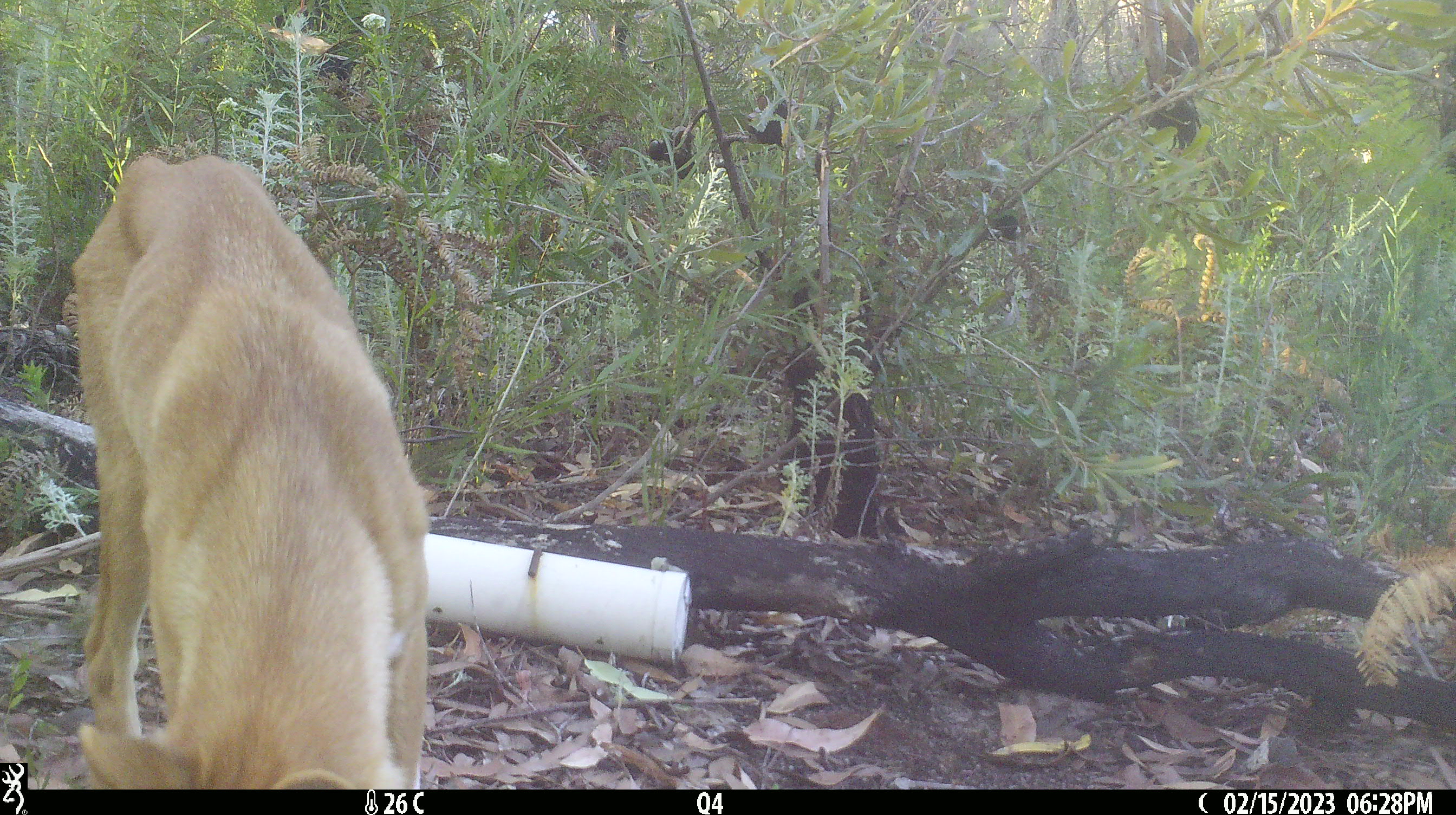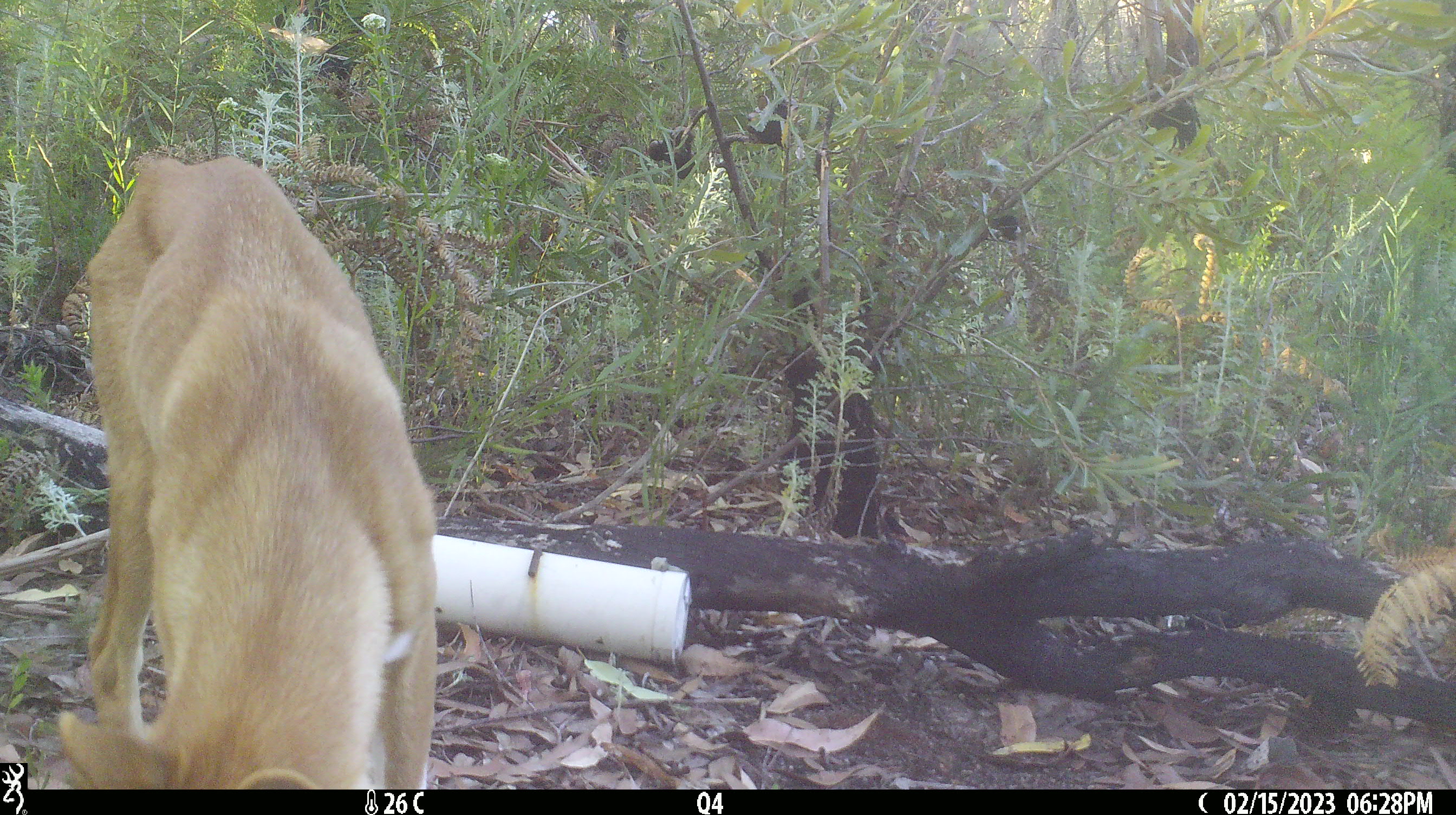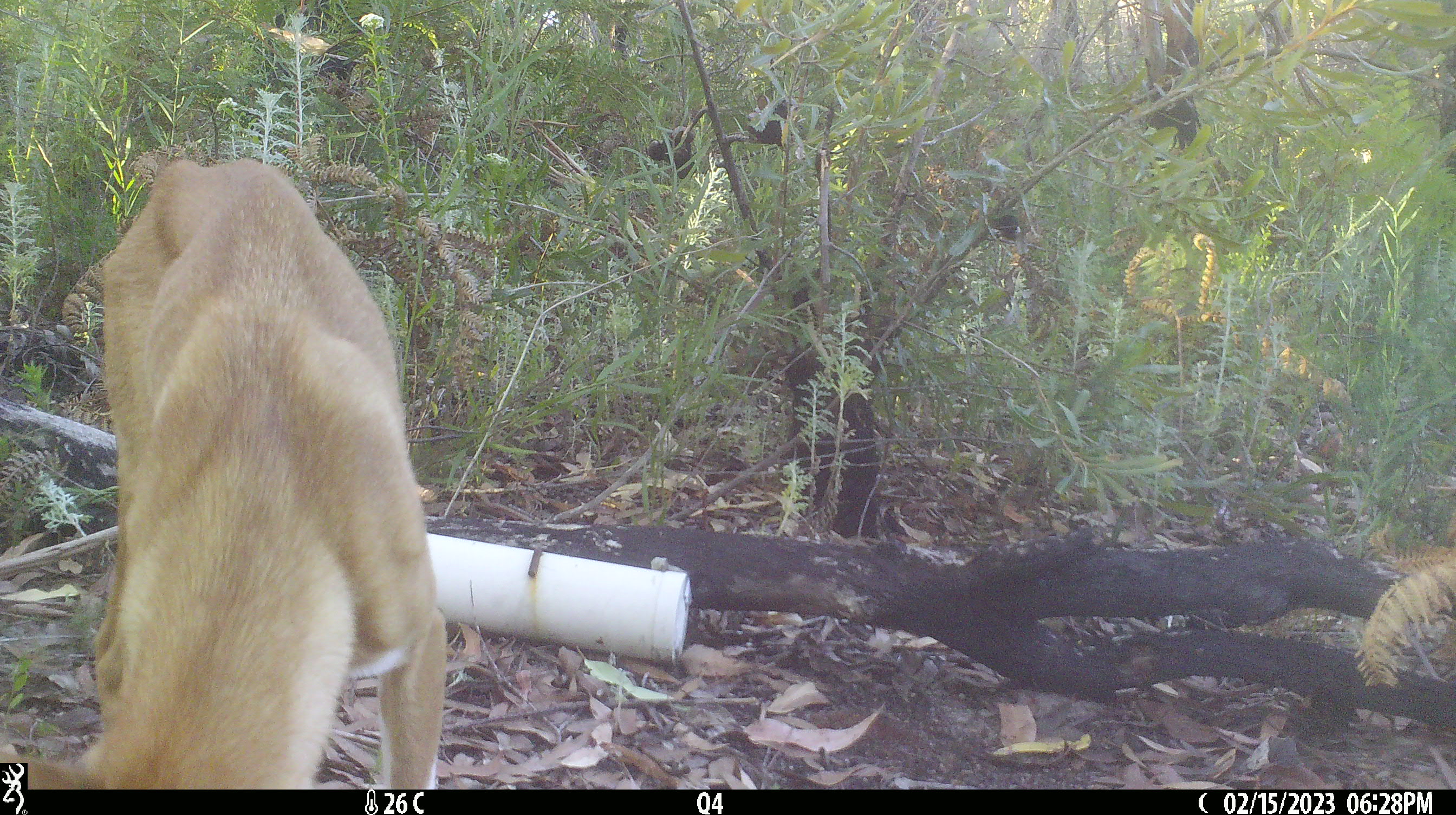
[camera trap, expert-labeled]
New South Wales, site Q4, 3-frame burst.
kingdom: Animalia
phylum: Chordata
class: Mammalia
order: Carnivora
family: Canidae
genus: Canis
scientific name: Canis familiaris dingo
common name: dingo